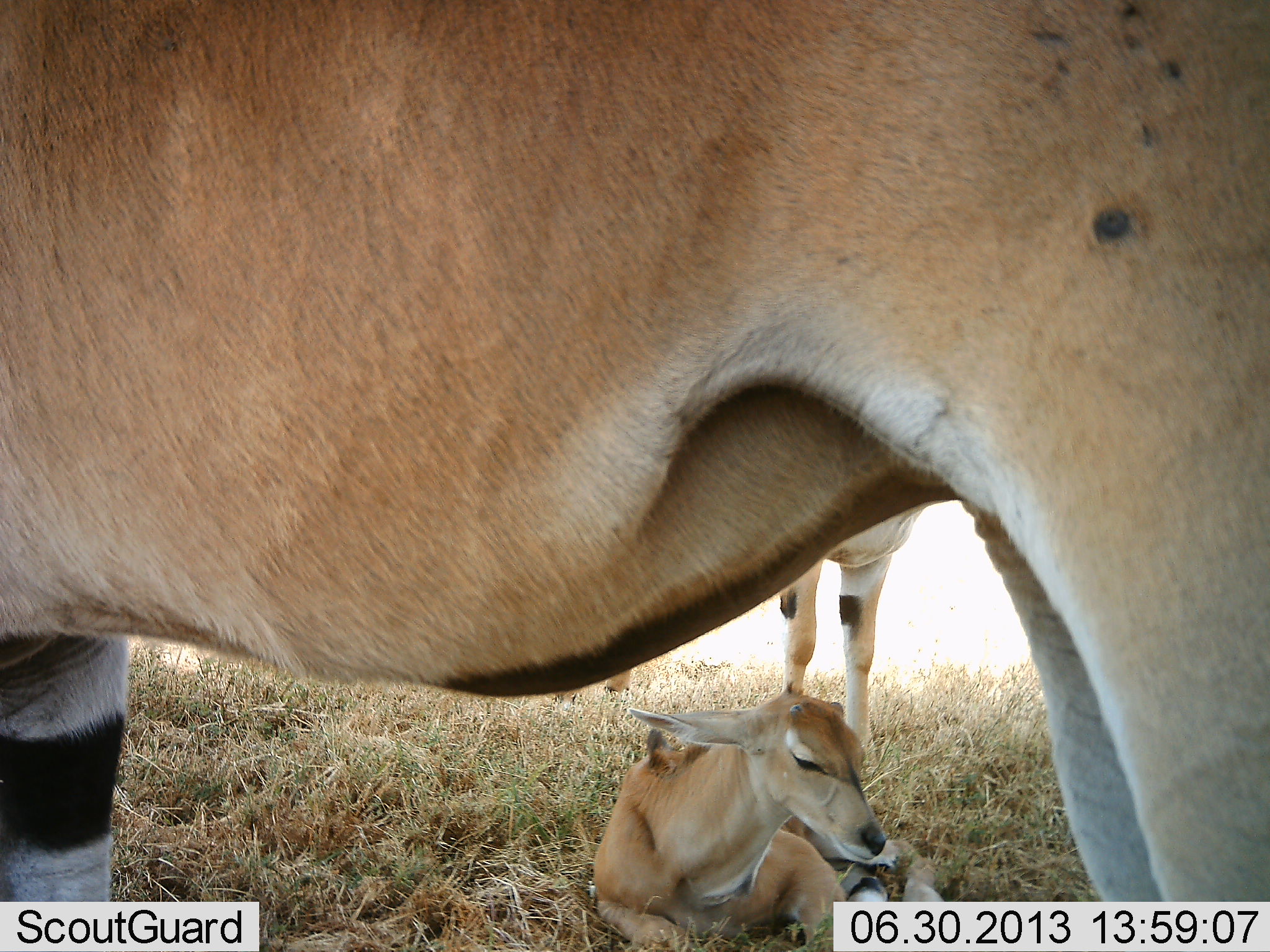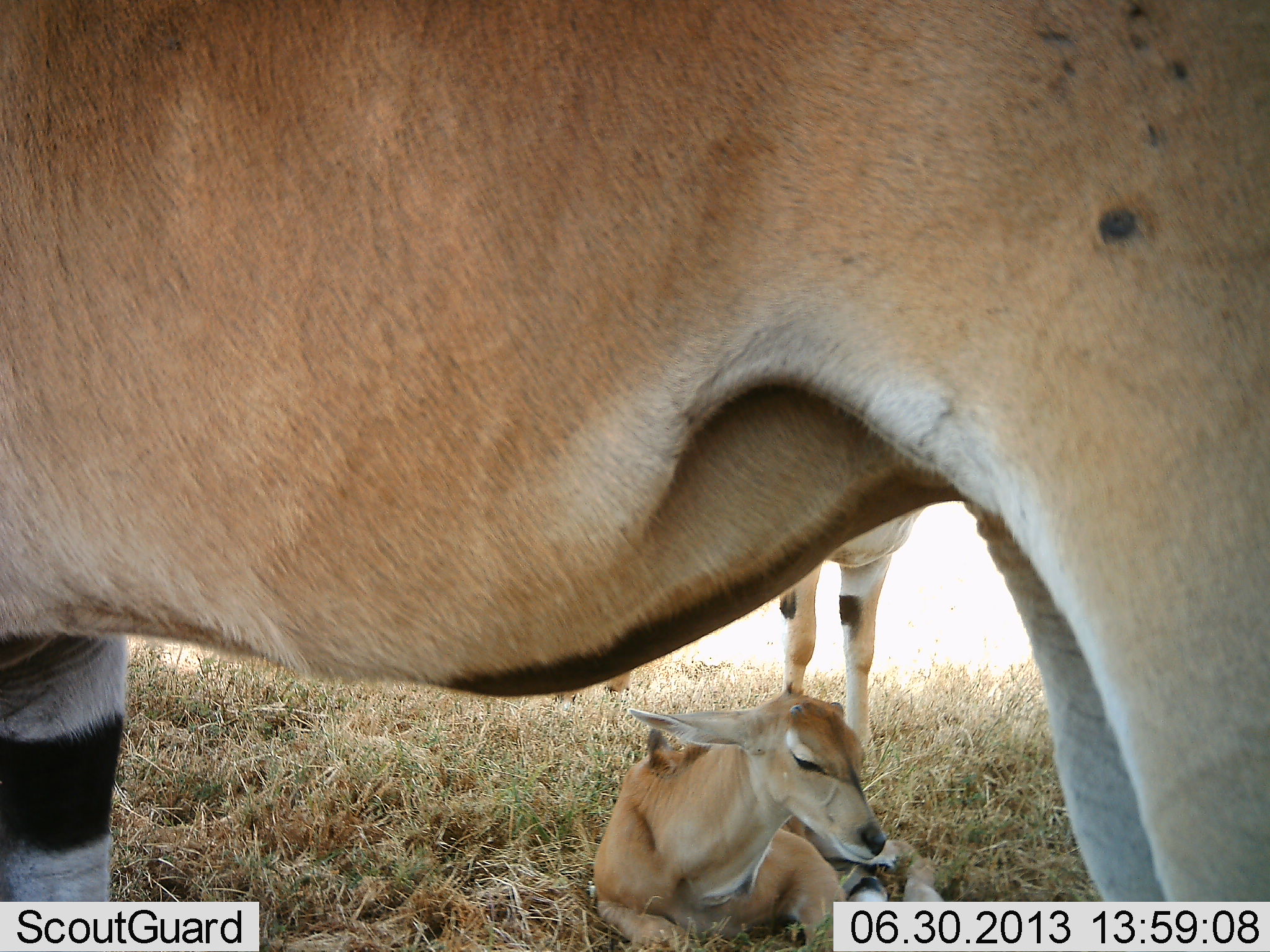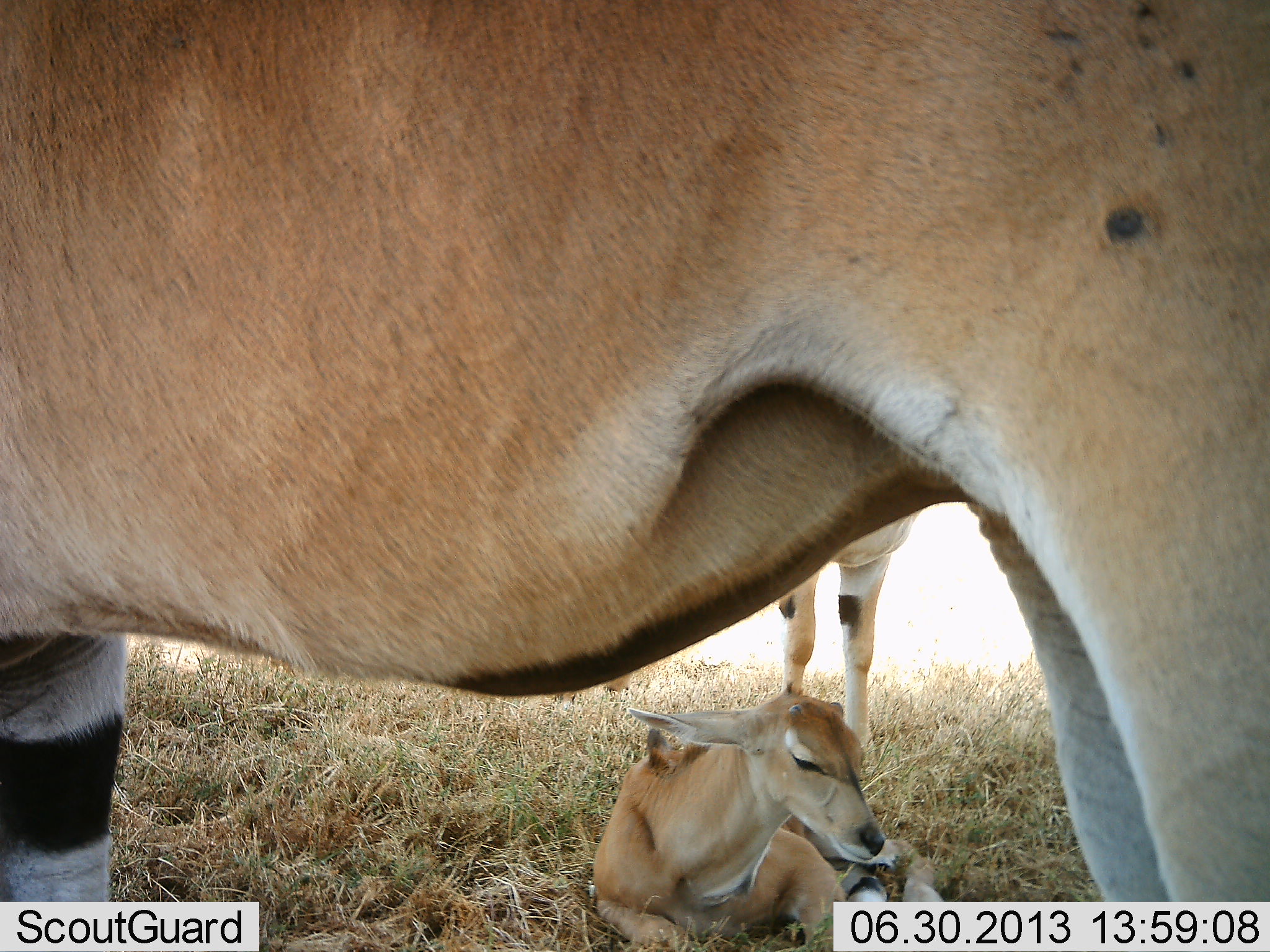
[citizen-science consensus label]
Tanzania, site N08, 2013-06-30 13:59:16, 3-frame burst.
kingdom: Animalia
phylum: Chordata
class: Mammalia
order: Artiodactyla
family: Bovidae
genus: Tragelaphus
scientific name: Tragelaphus oryx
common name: eland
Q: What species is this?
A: Eland (Tragelaphus oryx).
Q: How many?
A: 3.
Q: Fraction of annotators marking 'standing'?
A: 85%.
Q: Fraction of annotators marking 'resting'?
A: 100%.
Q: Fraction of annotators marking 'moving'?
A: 0%.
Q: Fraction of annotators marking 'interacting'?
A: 0%.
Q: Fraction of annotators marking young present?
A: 90%.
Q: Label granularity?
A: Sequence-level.